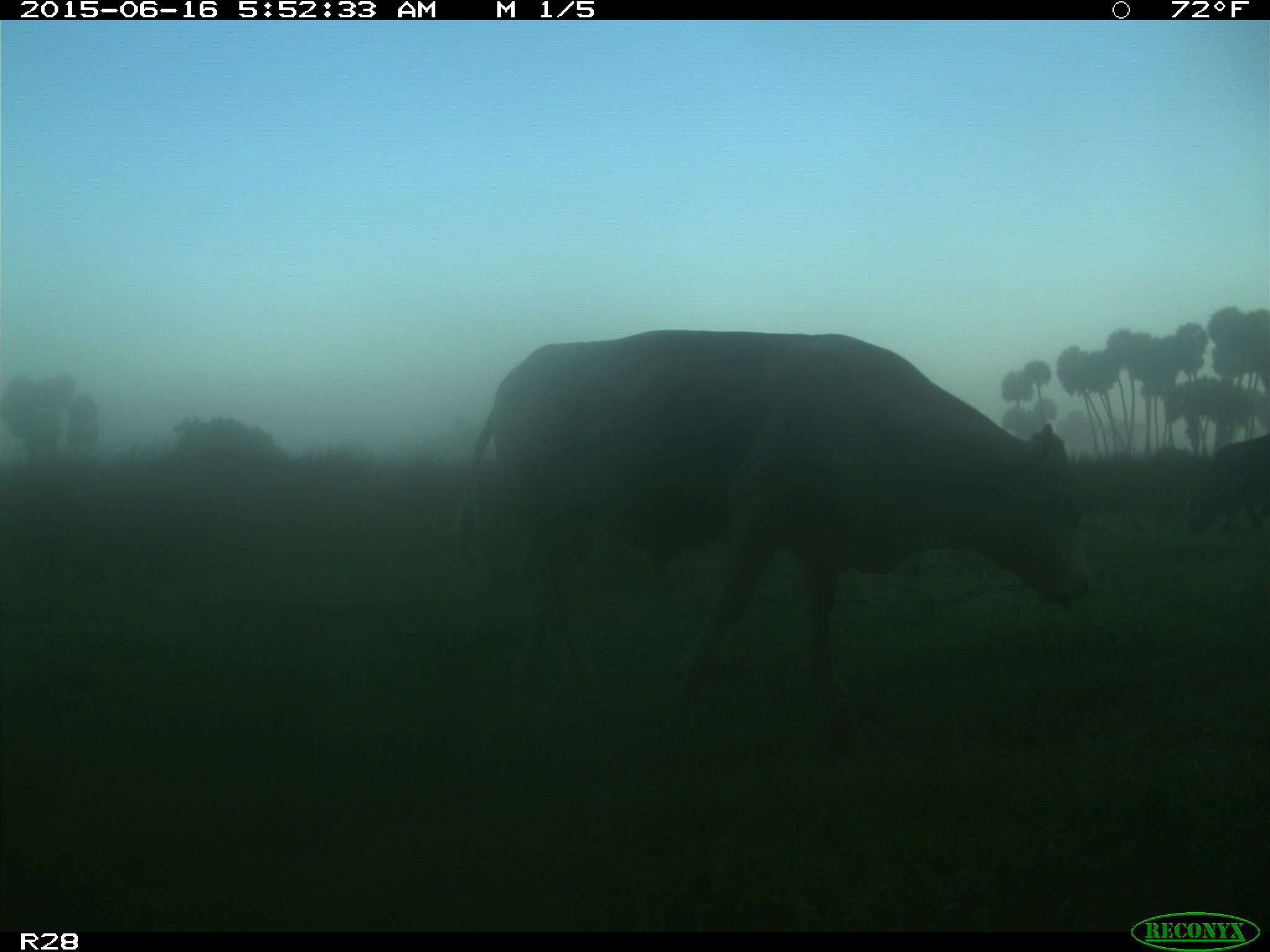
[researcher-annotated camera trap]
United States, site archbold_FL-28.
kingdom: Animalia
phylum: Chordata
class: Mammalia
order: Artiodactyla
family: Bovidae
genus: Bos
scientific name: Bos taurus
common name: domestic cow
Bos taurus (domestic cow).